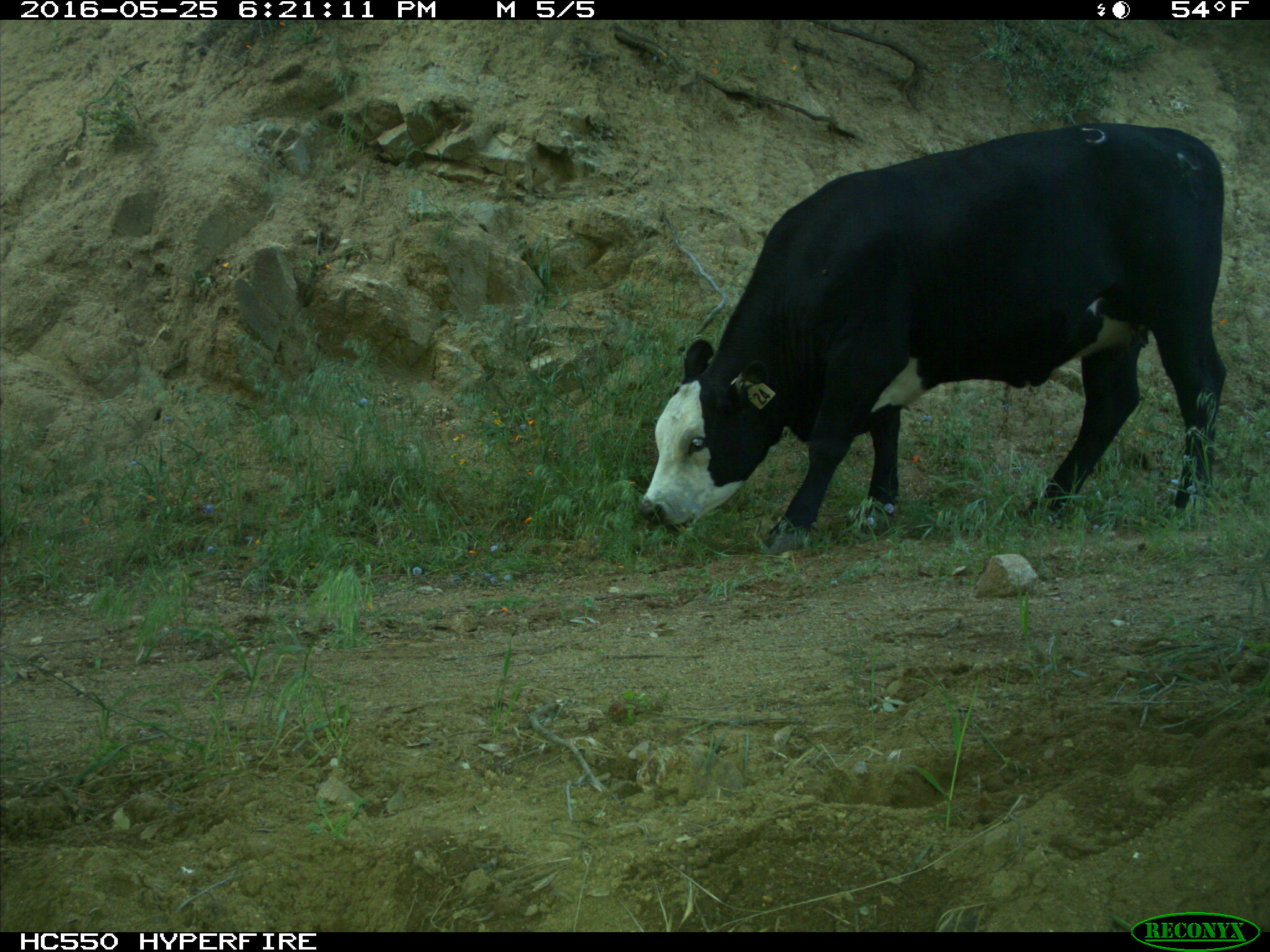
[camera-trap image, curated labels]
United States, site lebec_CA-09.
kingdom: Animalia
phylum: Chordata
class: Mammalia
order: Artiodactyla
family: Bovidae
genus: Bos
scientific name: Bos taurus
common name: domestic cow